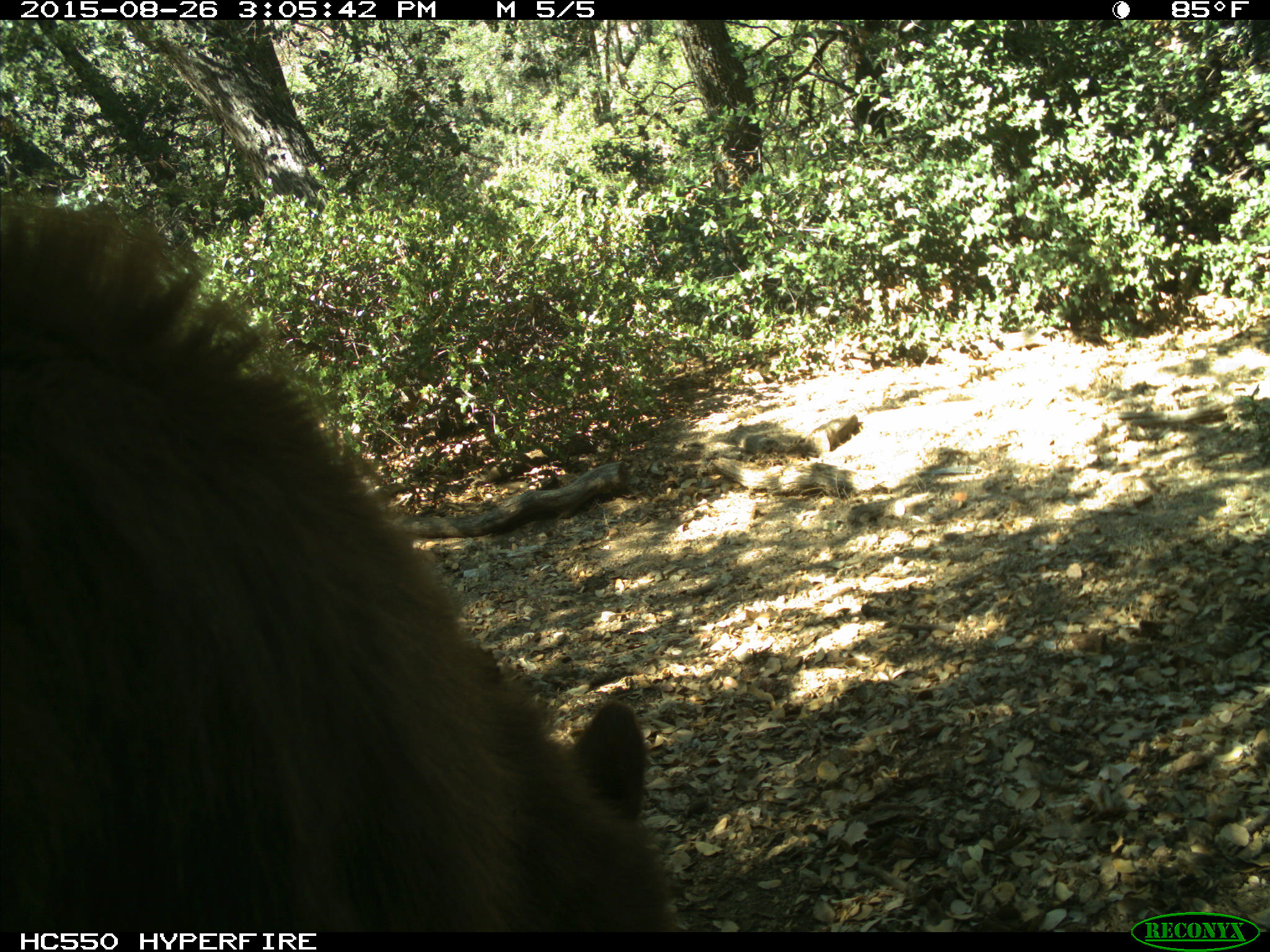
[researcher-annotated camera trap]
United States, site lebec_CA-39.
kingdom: Animalia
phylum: Chordata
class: Mammalia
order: Carnivora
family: Ursidae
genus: Ursus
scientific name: Ursus americanus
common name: american black bear